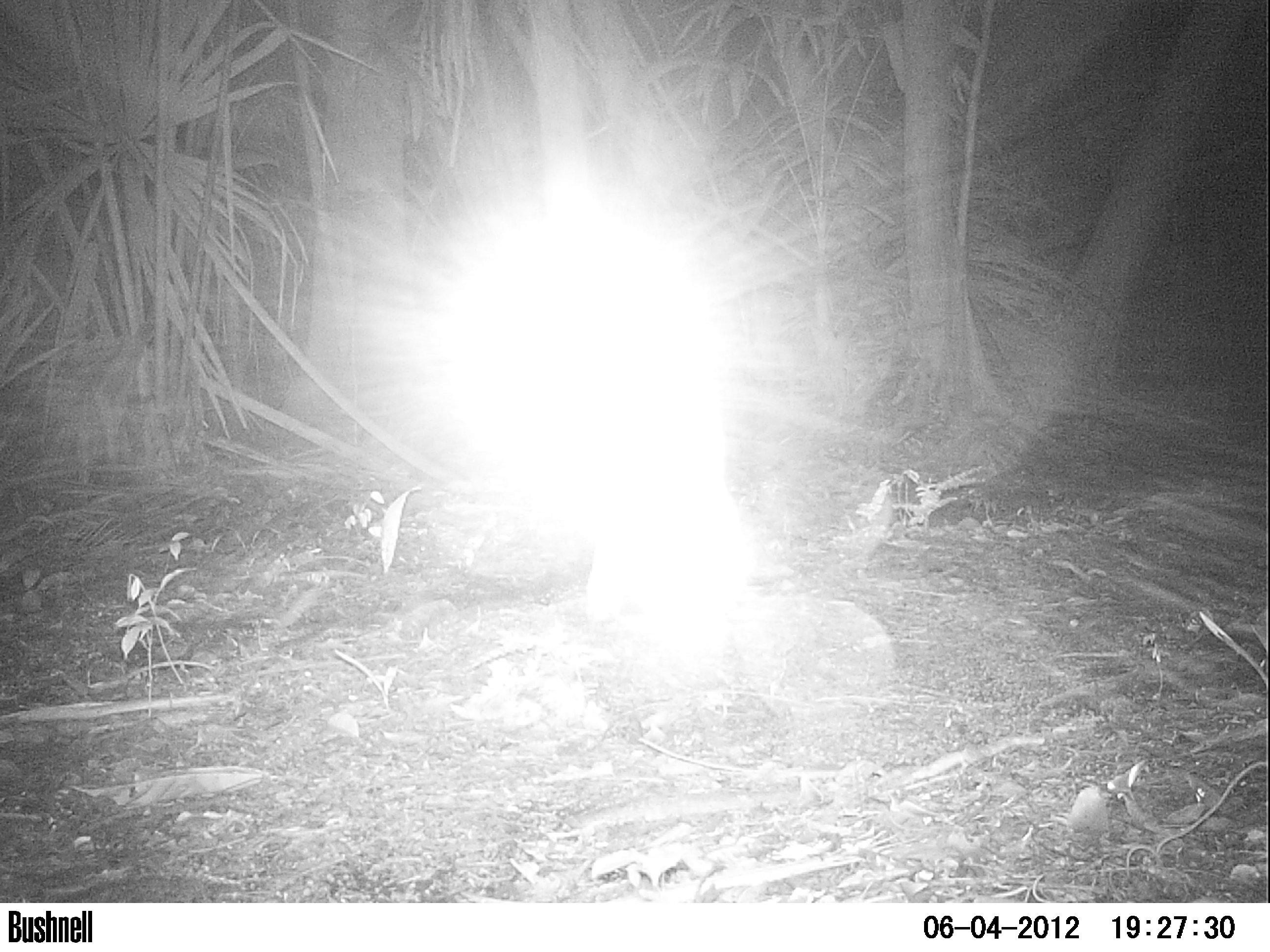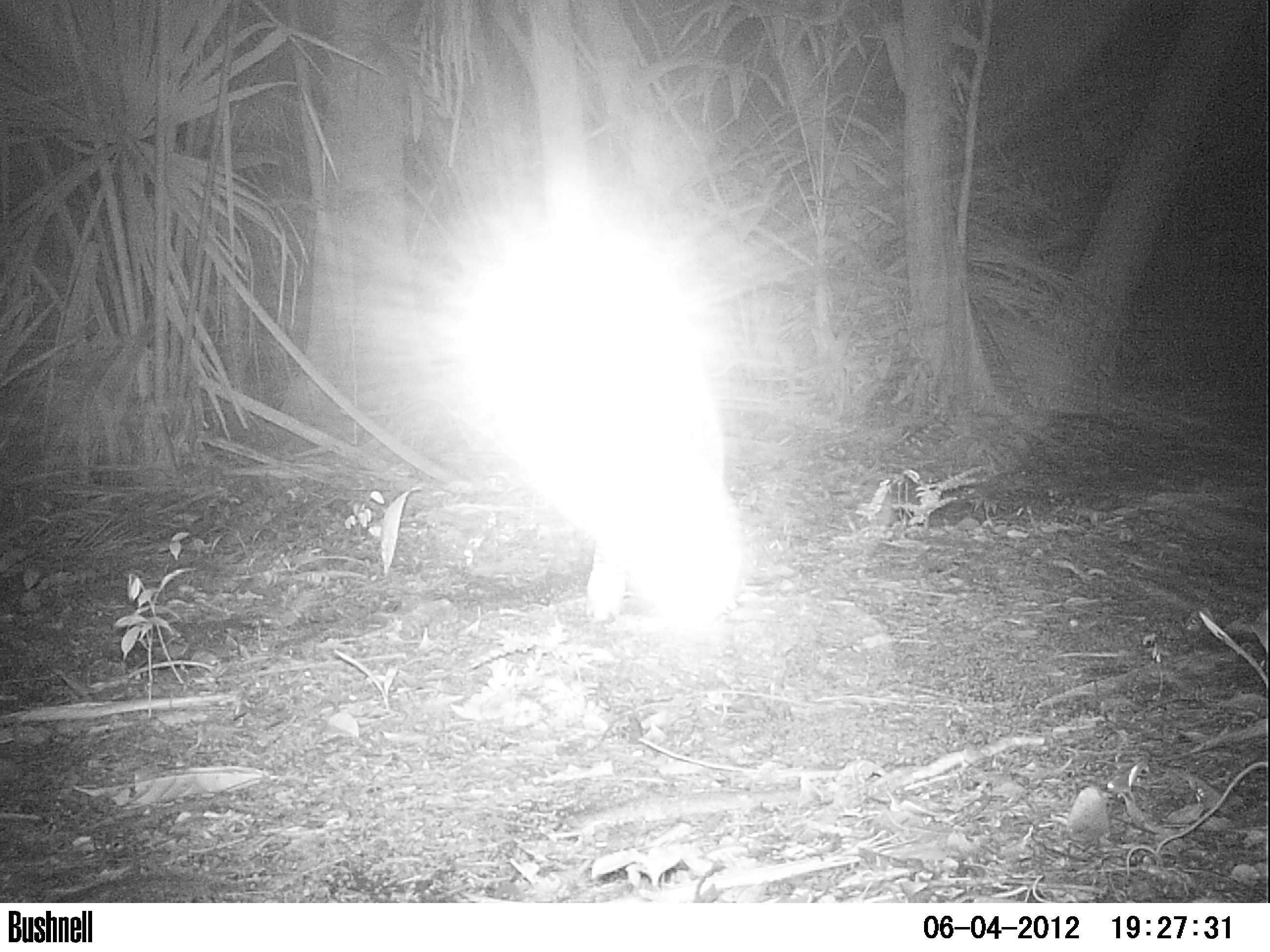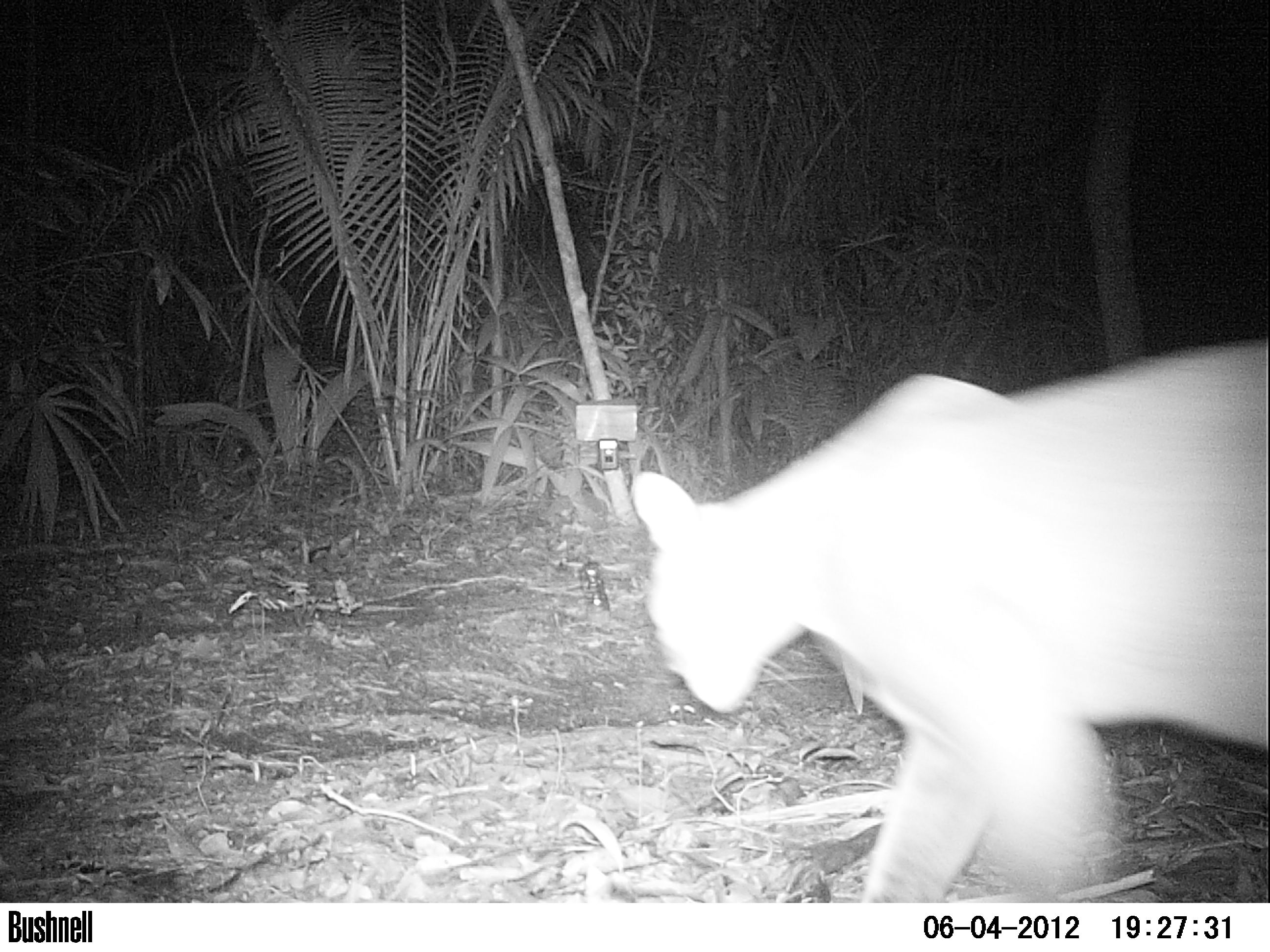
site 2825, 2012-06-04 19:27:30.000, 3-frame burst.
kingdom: Animalia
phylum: Chordata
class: Mammalia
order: Carnivora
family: Felidae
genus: Puma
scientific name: Puma concolor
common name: mountain lion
Puma concolor (mountain lion), count 1, age adult.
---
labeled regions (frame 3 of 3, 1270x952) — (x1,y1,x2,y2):
puma concolor: (628,334,1270,901)